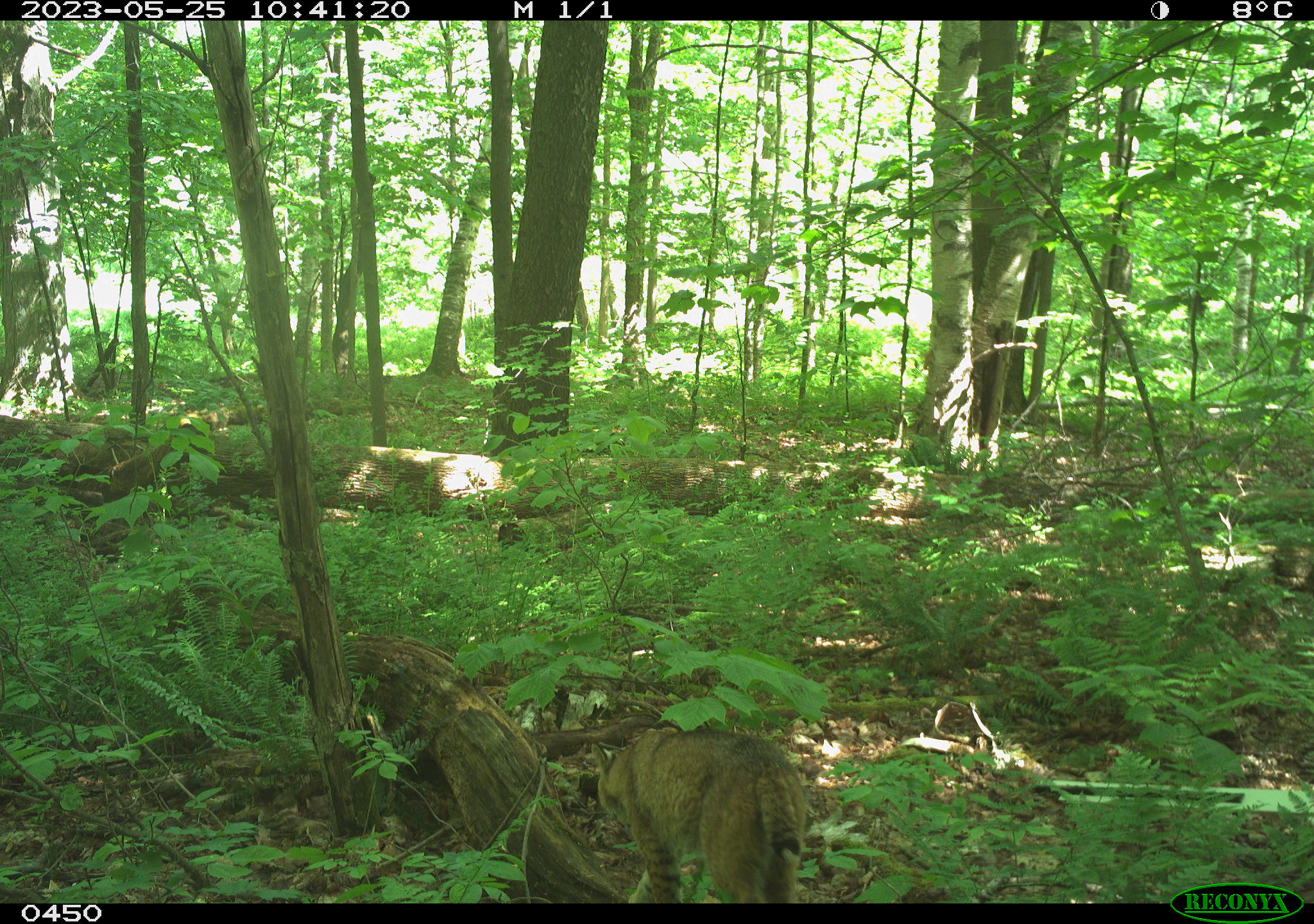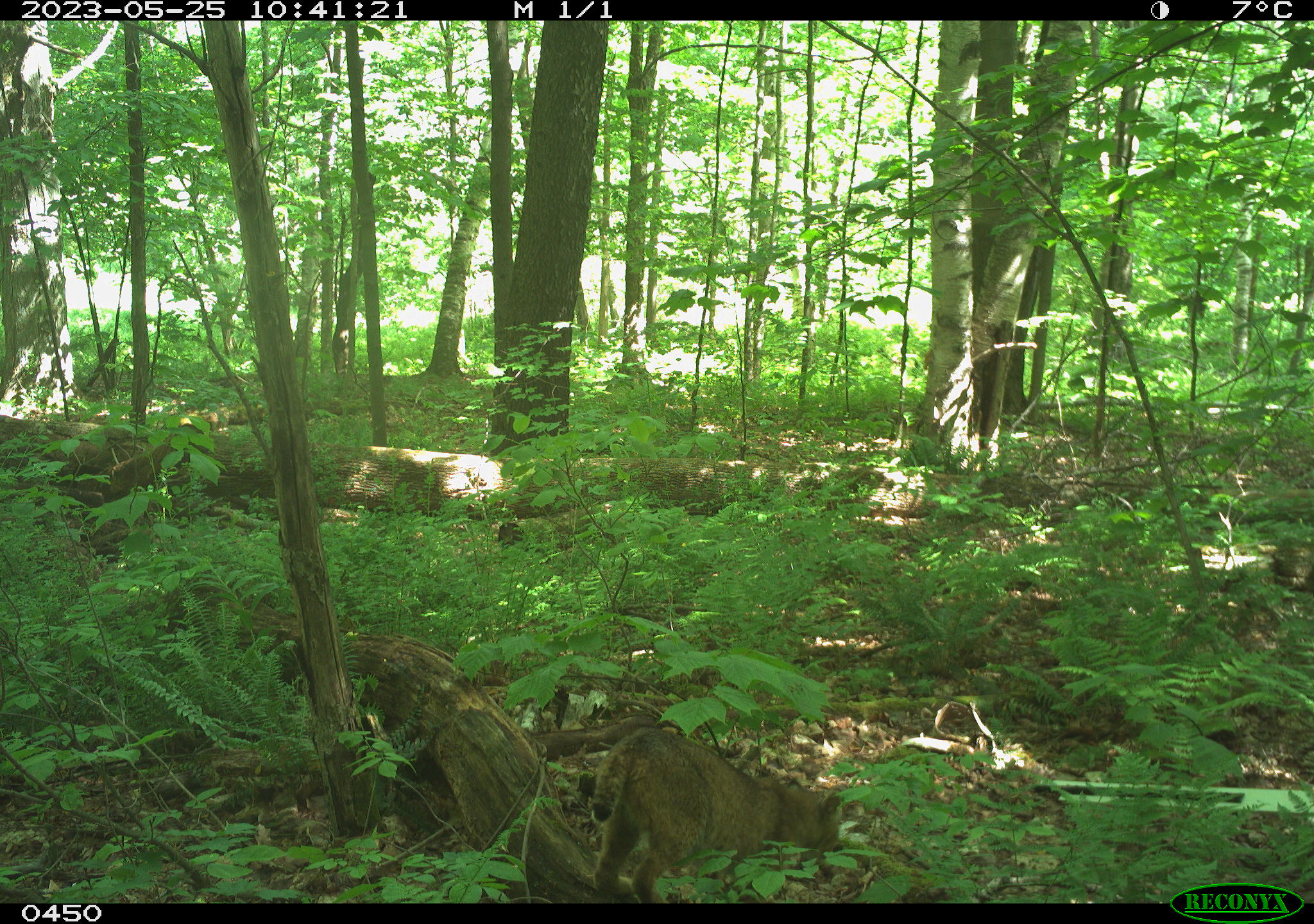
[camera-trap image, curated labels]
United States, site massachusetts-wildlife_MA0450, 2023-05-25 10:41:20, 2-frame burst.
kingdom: Animalia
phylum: Chordata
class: Mammalia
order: Carnivora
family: Felidae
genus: Lynx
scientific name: Lynx rufus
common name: bobcat